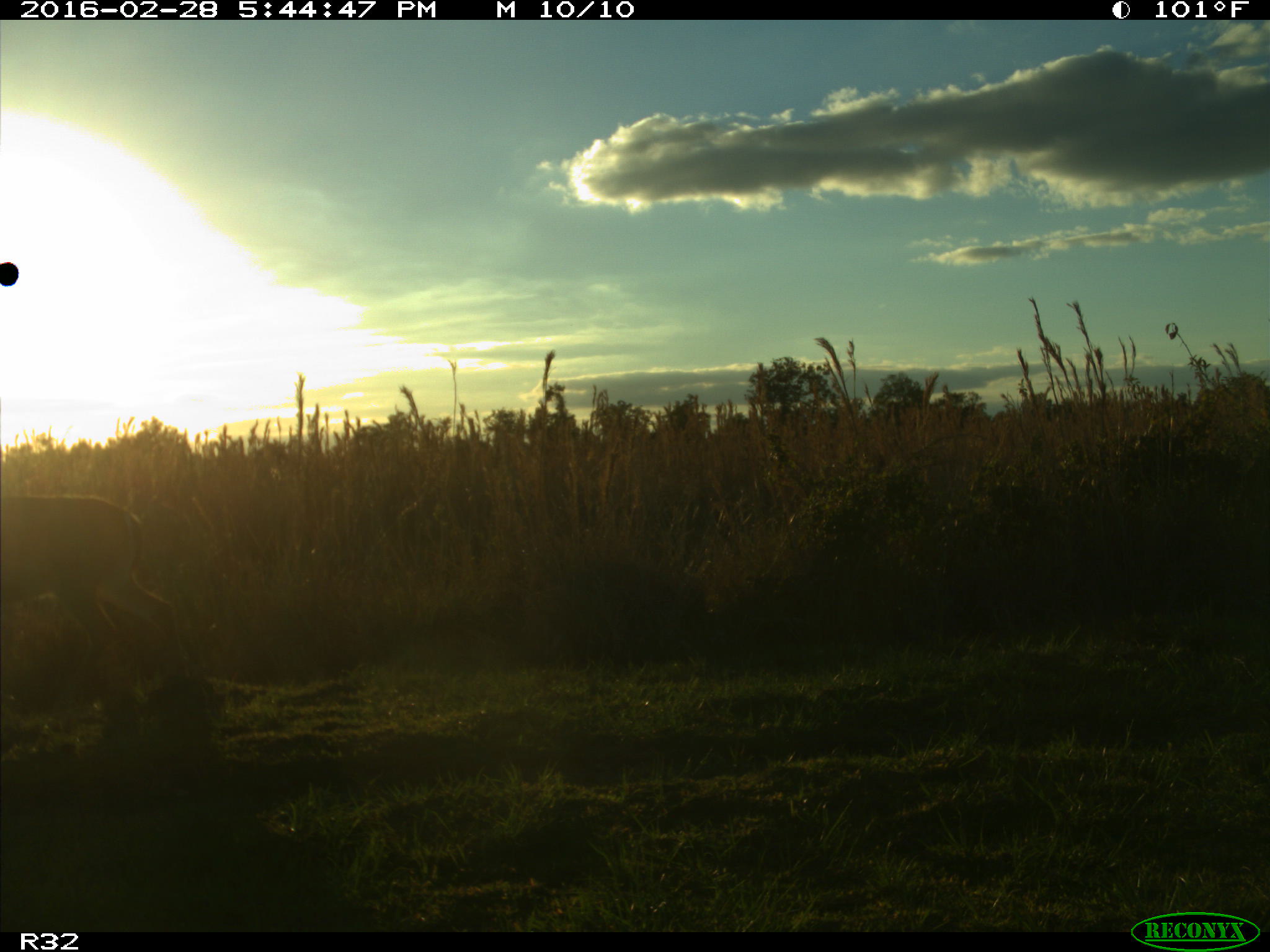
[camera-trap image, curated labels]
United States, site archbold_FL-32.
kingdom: Animalia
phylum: Chordata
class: Mammalia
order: Artiodactyla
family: Cervidae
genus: Odocoileus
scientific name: Odocoileus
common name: deer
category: unidentified deer